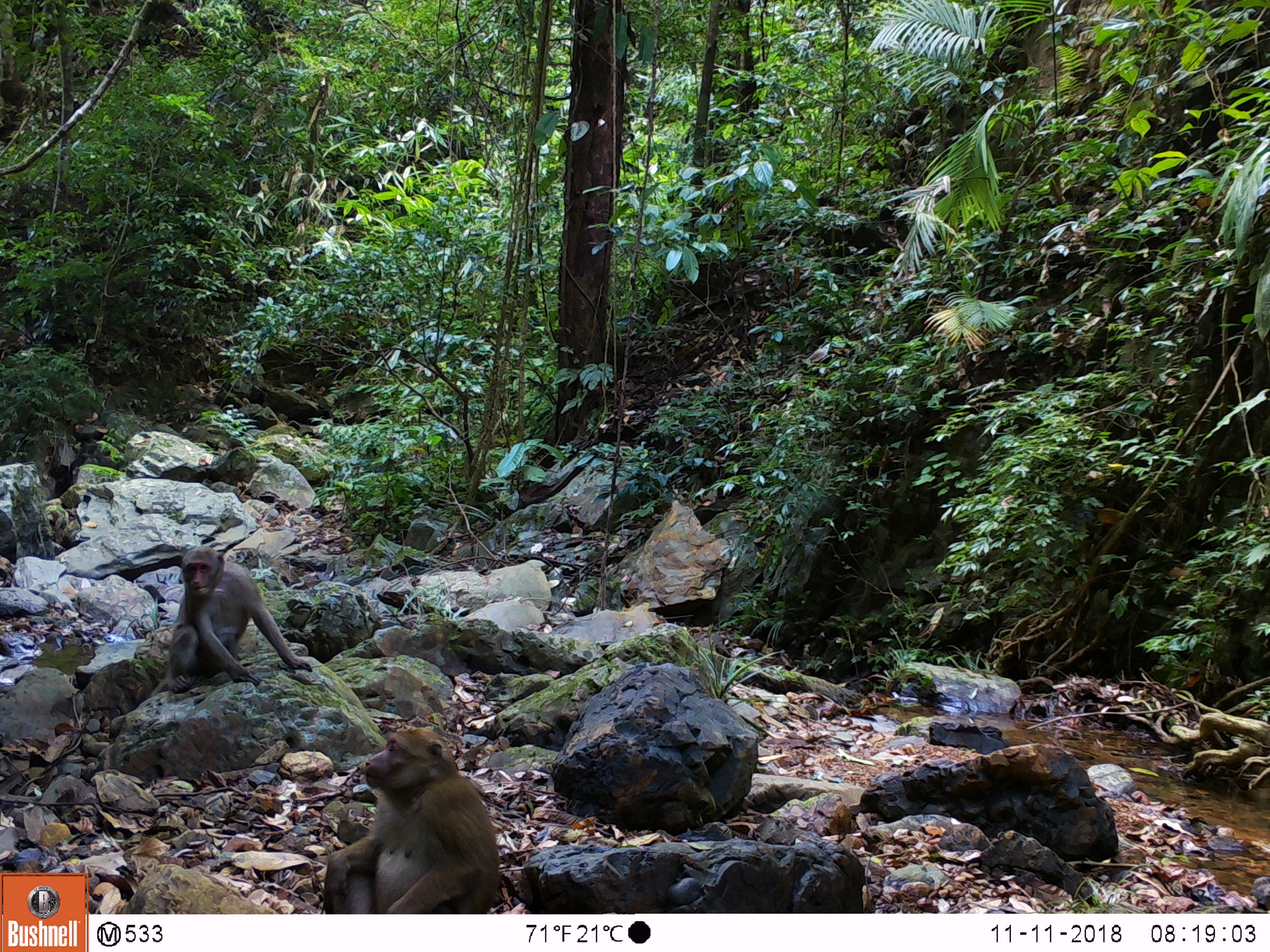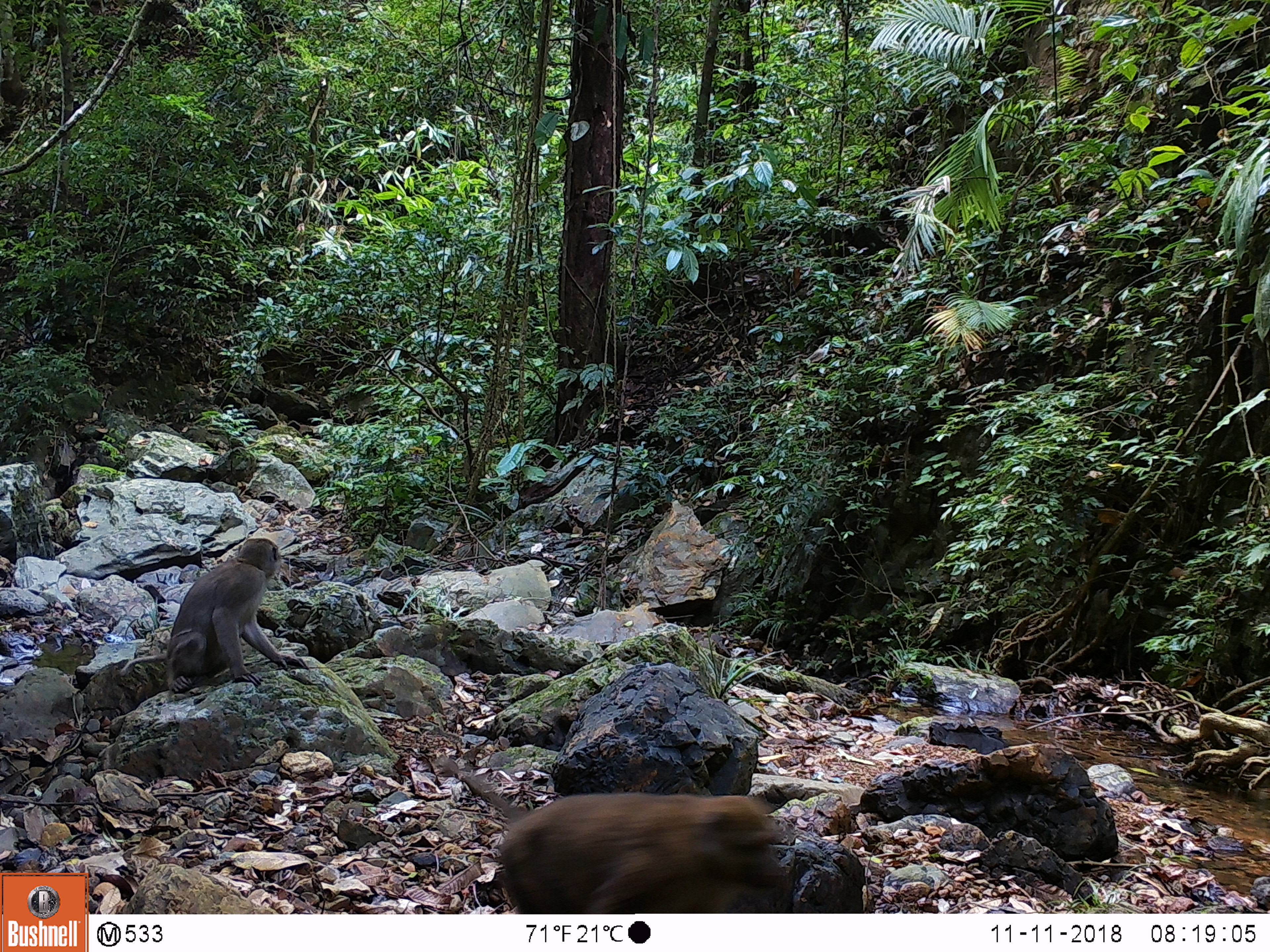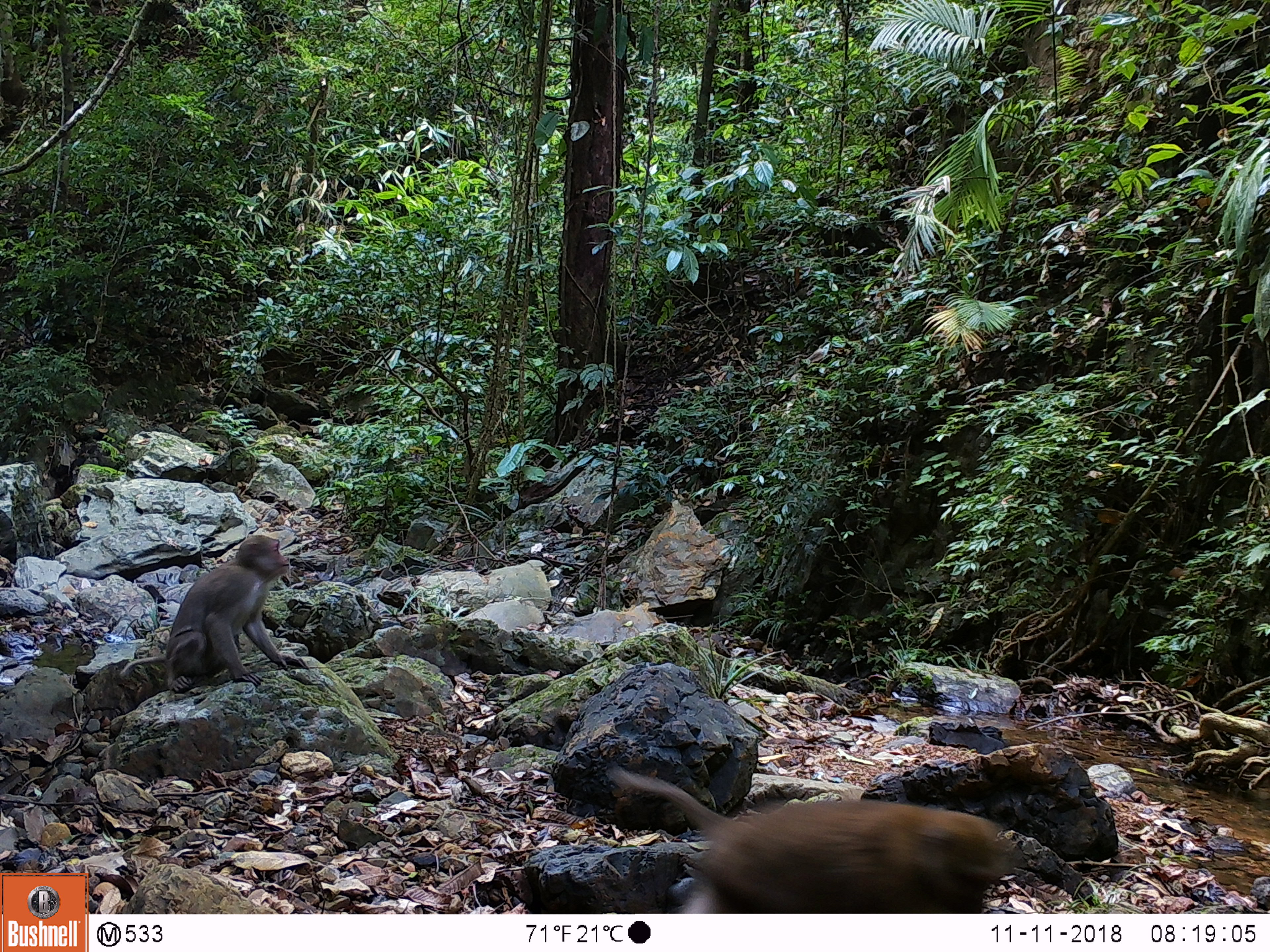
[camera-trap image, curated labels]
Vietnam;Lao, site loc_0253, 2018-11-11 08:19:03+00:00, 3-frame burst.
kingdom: Animalia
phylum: Chordata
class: Mammalia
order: Primates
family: Cercopithecidae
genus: Macaca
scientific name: Macaca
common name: macaques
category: assam or rhesus macaque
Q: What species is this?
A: Assam or rhesus macaque (macaques) (Macaca).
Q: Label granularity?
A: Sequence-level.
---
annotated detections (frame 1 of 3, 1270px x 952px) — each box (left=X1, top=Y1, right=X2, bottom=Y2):
assam or rhesus macaque: (left=322, top=726, right=501, bottom=914); (left=147, top=545, right=313, bottom=697)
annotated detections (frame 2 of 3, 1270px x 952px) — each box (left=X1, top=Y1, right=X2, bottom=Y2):
assam or rhesus macaque: (left=433, top=754, right=787, bottom=914); (left=119, top=537, right=308, bottom=696)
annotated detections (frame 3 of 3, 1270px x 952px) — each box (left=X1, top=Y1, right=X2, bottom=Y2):
assam or rhesus macaque: (left=605, top=766, right=1013, bottom=911); (left=118, top=533, right=309, bottom=694)